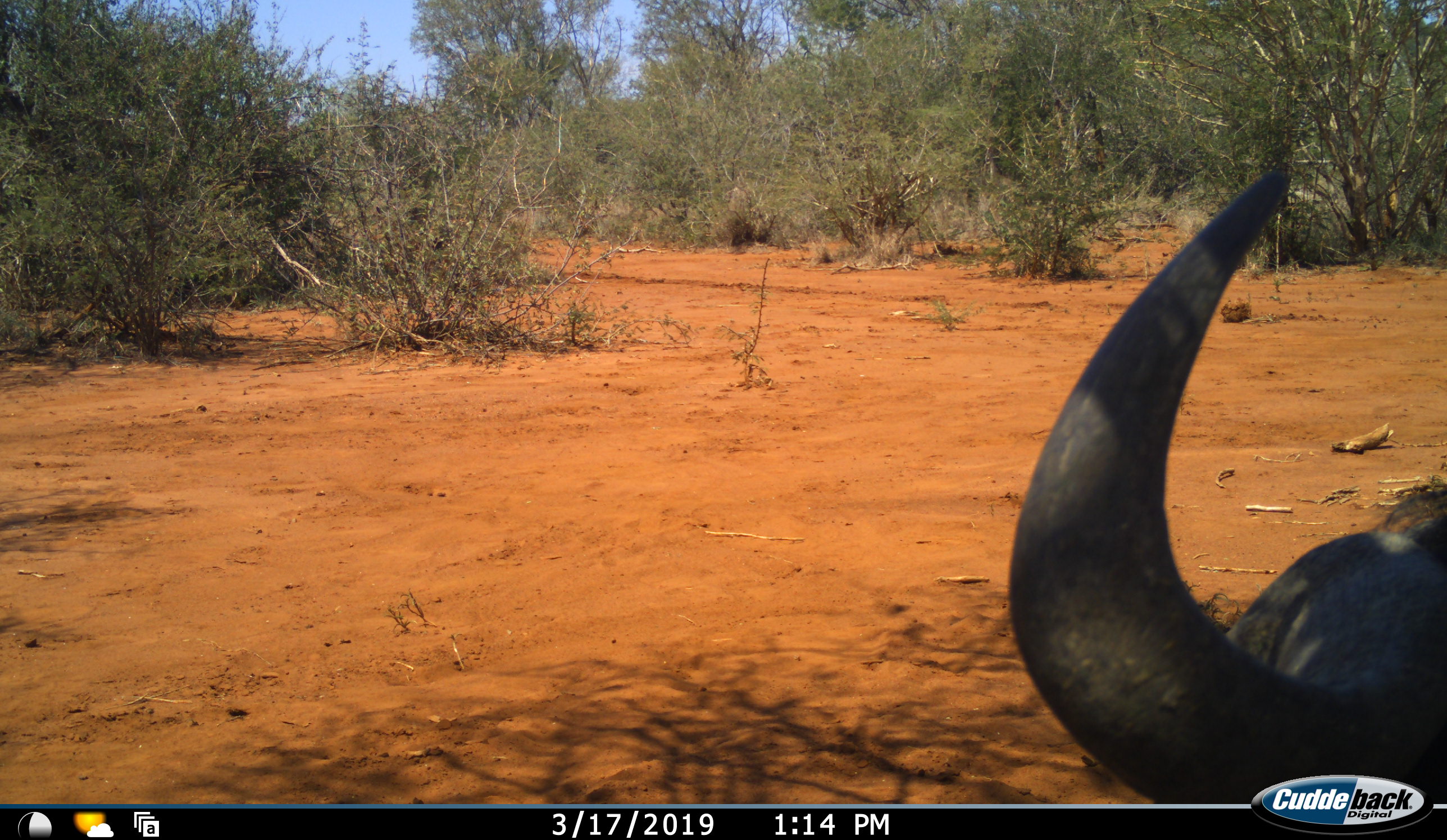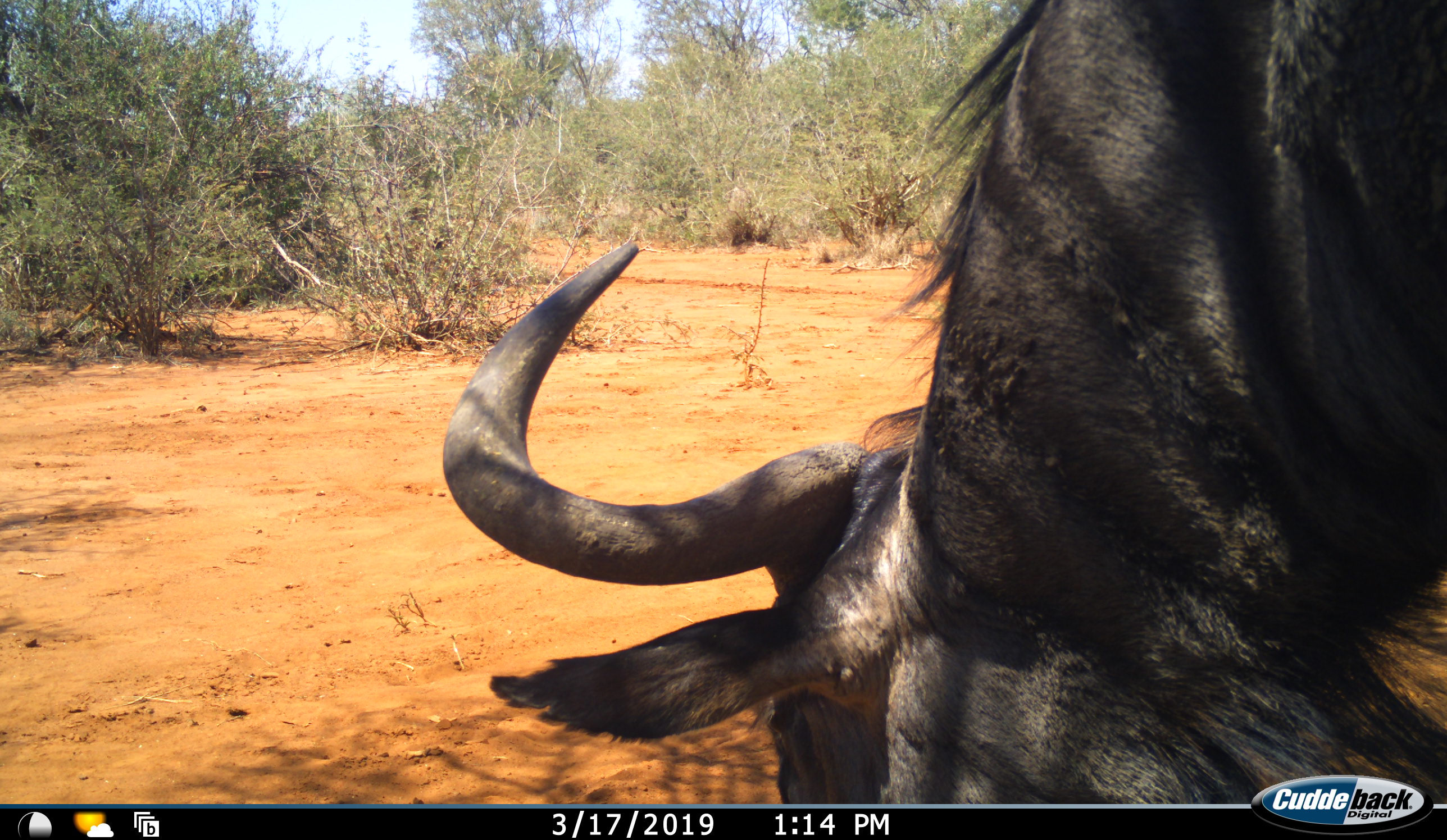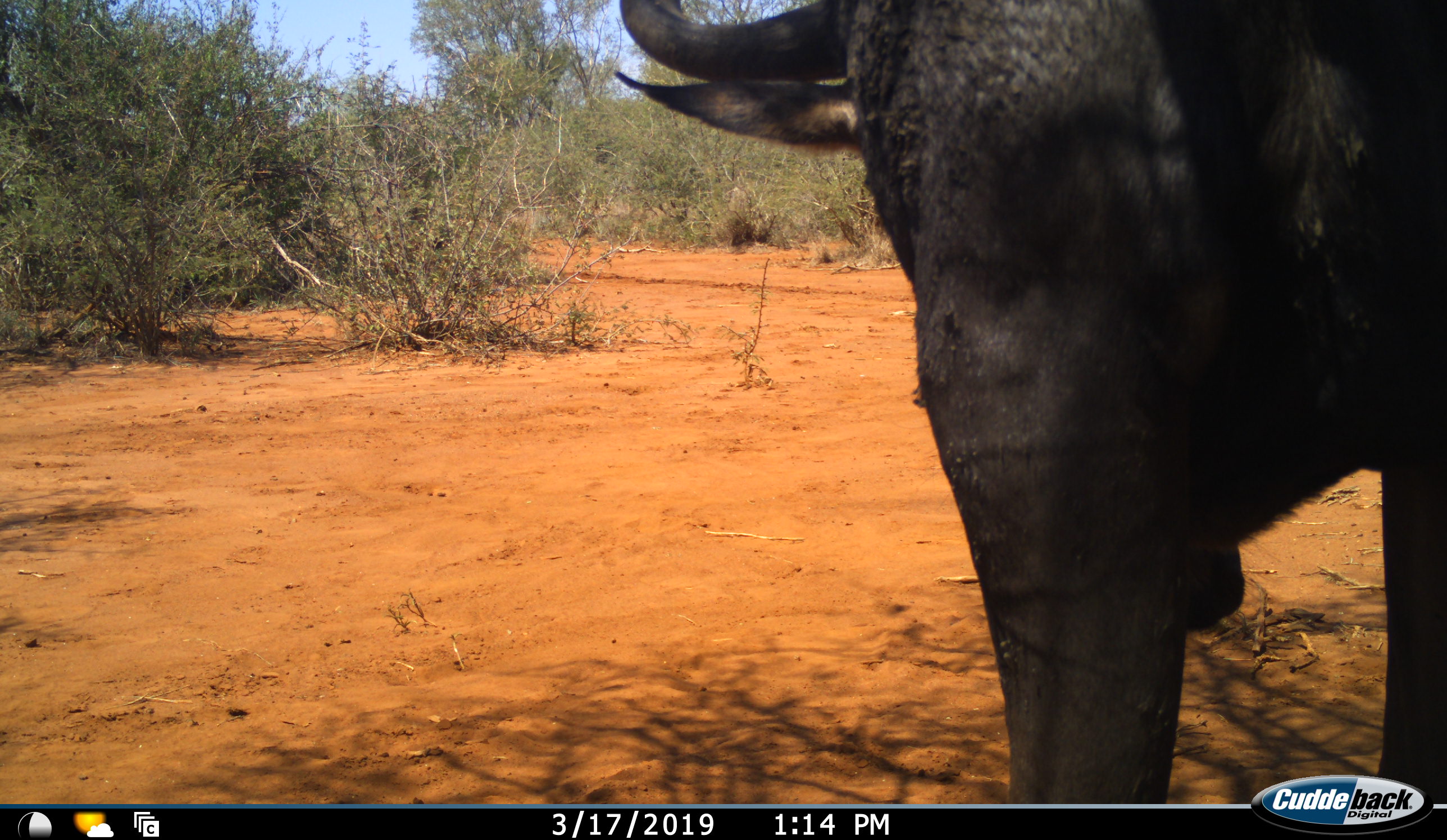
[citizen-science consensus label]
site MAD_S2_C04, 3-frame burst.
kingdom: Animalia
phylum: Chordata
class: Mammalia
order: Artiodactyla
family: Bovidae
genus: Connochaetes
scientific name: Connochaetes taurinus taurinus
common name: blue wildebeest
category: wildebeestblue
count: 1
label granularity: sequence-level